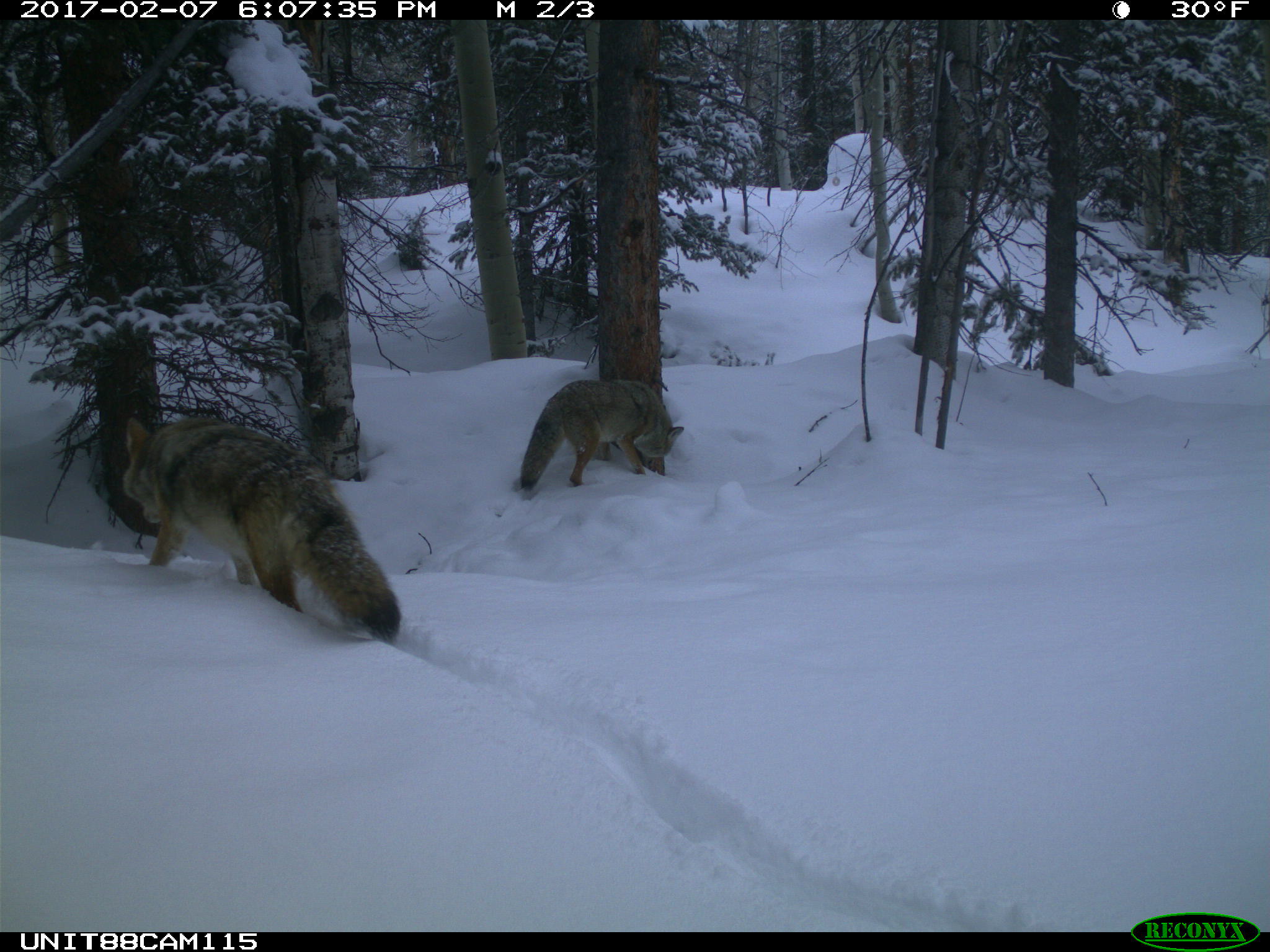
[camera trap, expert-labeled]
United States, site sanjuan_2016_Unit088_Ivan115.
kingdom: Animalia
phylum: Chordata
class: Mammalia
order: Carnivora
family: Canidae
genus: Canis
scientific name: Canis latrans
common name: coyote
Canis latrans (coyote).